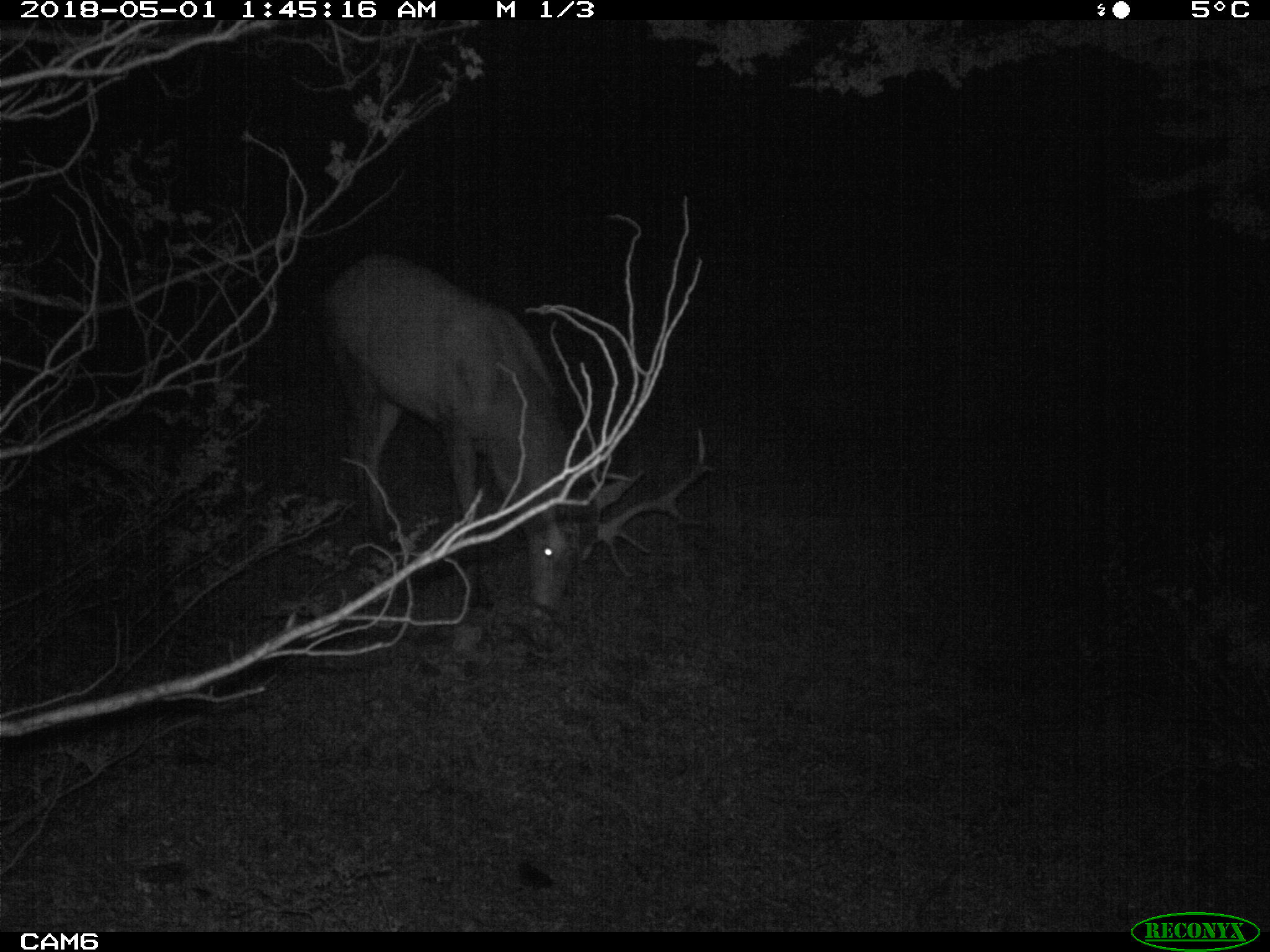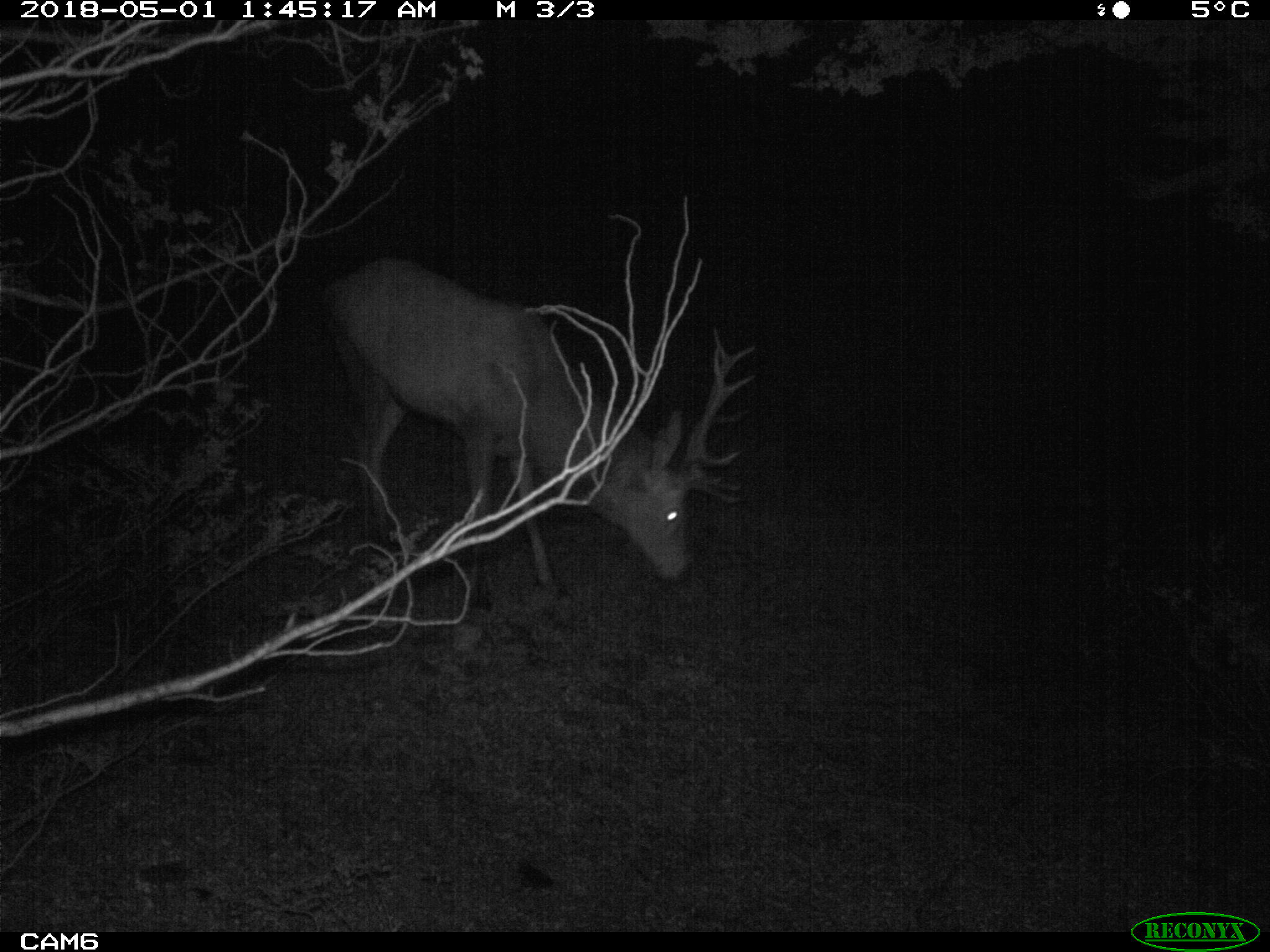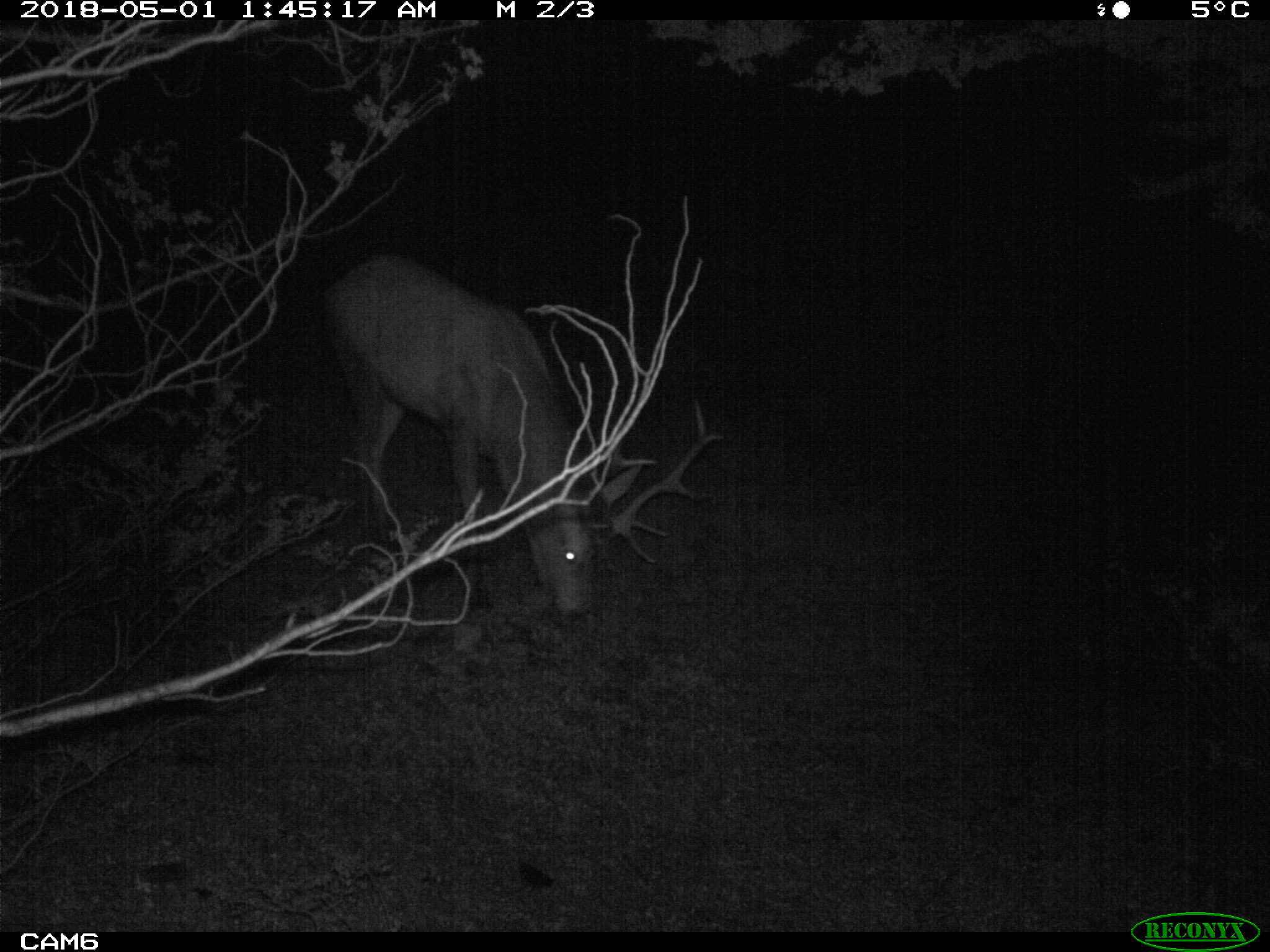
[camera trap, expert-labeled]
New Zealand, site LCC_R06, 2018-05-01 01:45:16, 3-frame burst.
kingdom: Animalia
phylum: Chordata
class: Mammalia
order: Artiodactyla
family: Cervidae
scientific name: Cervidae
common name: deer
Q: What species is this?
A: Deer (Cervidae).